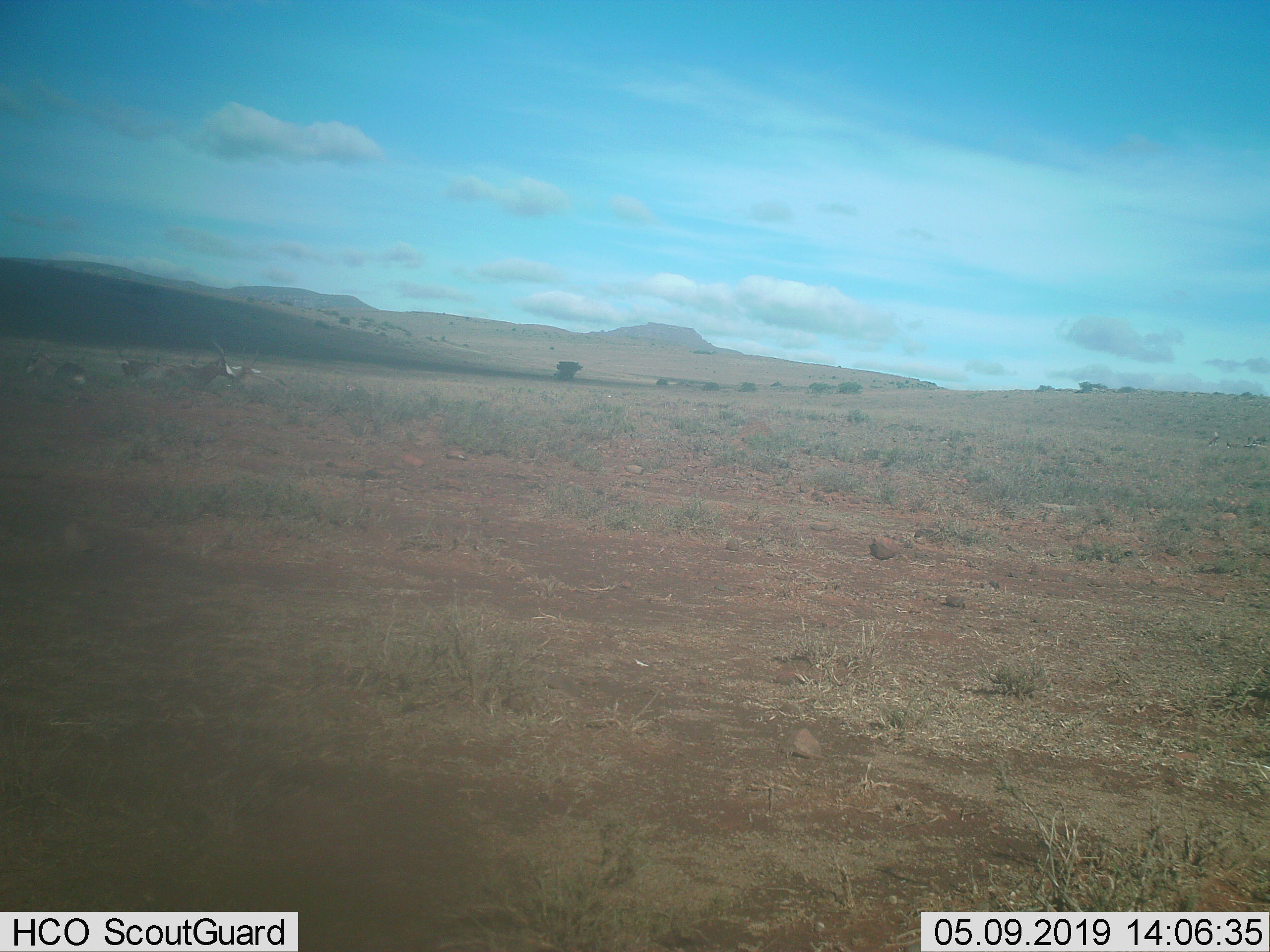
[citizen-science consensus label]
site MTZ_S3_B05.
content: unidentified animal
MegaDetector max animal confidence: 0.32